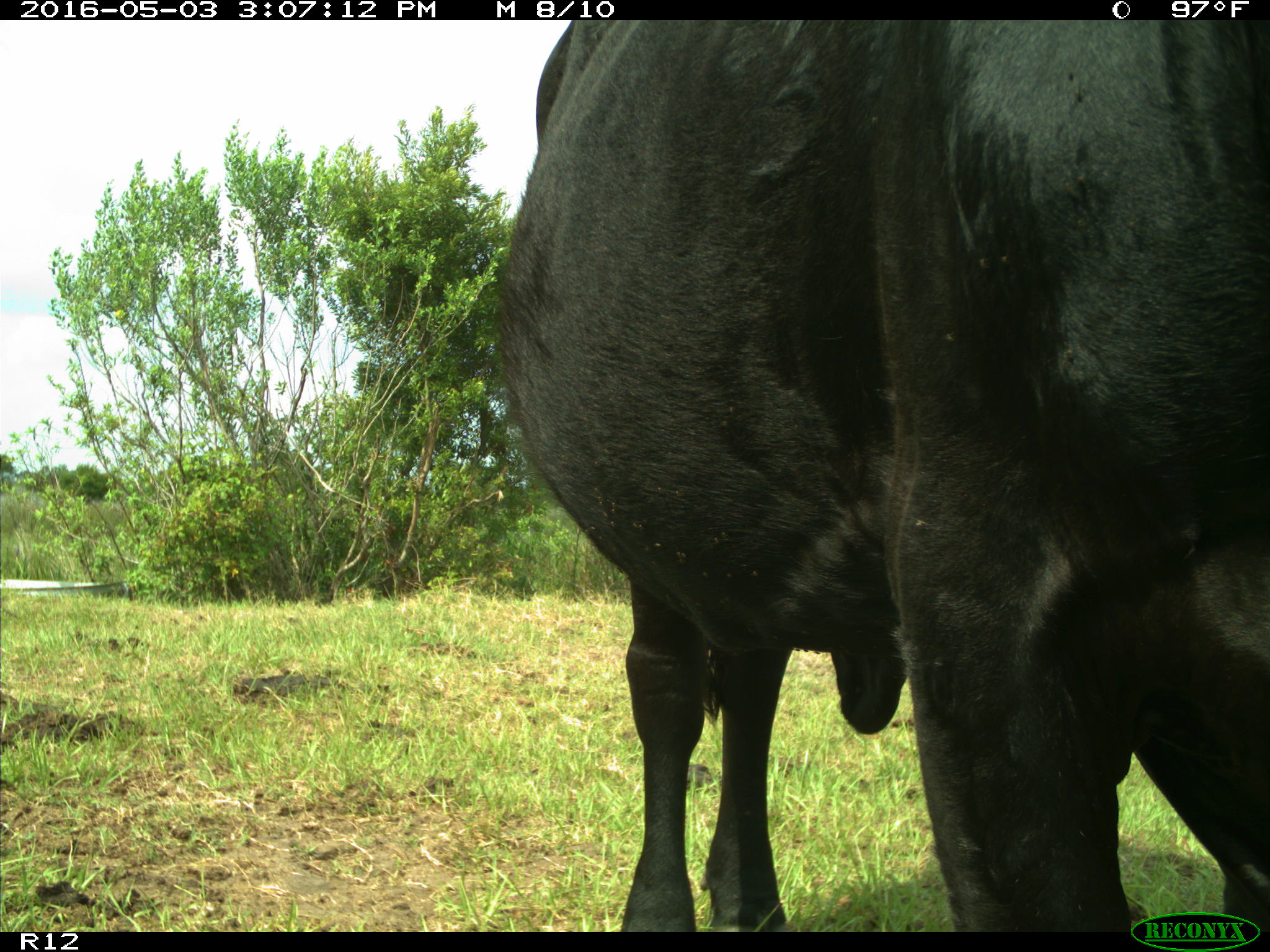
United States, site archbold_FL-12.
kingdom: Animalia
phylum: Chordata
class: Mammalia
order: Artiodactyla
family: Bovidae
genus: Bos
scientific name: Bos taurus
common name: domestic cow